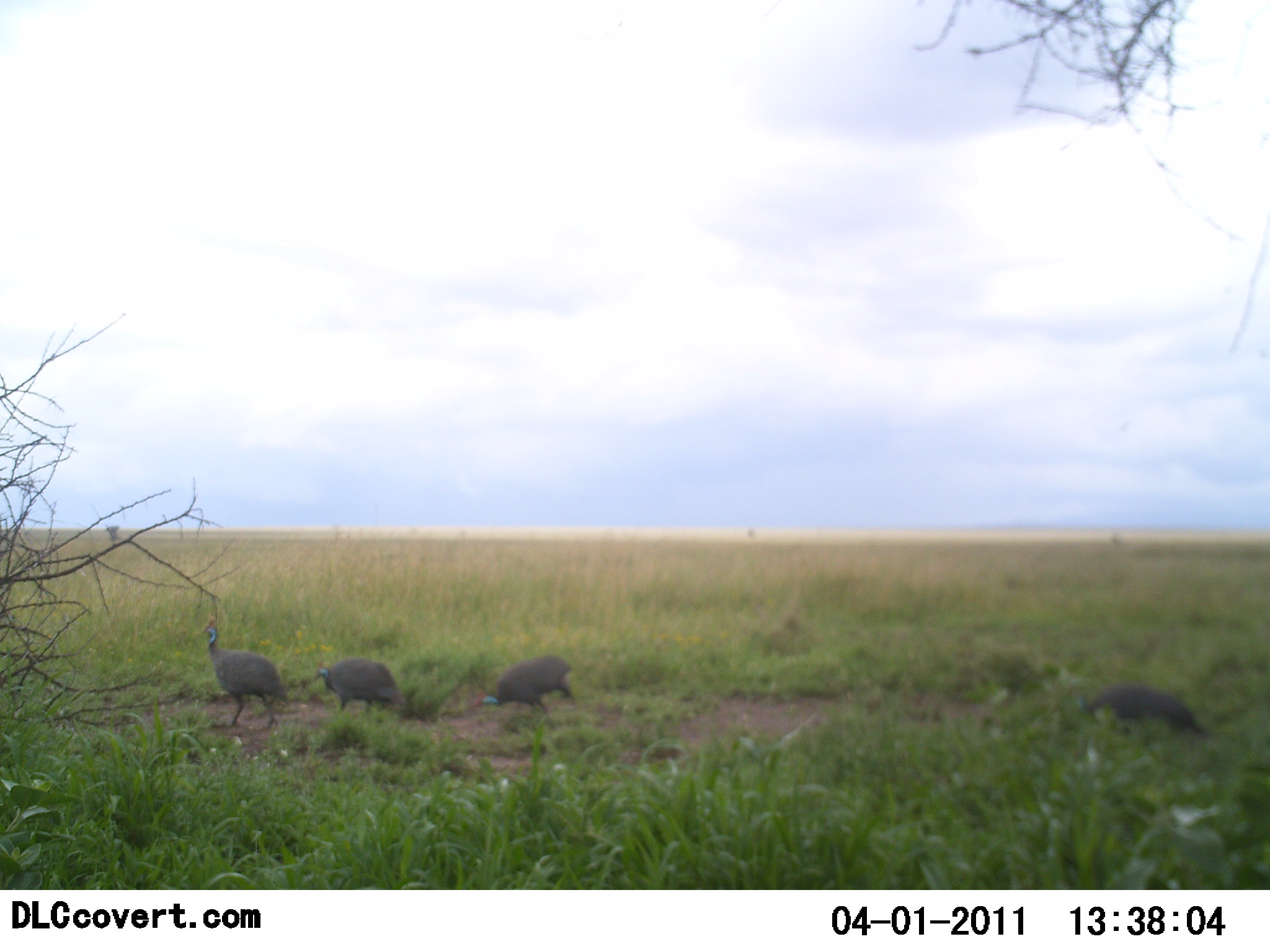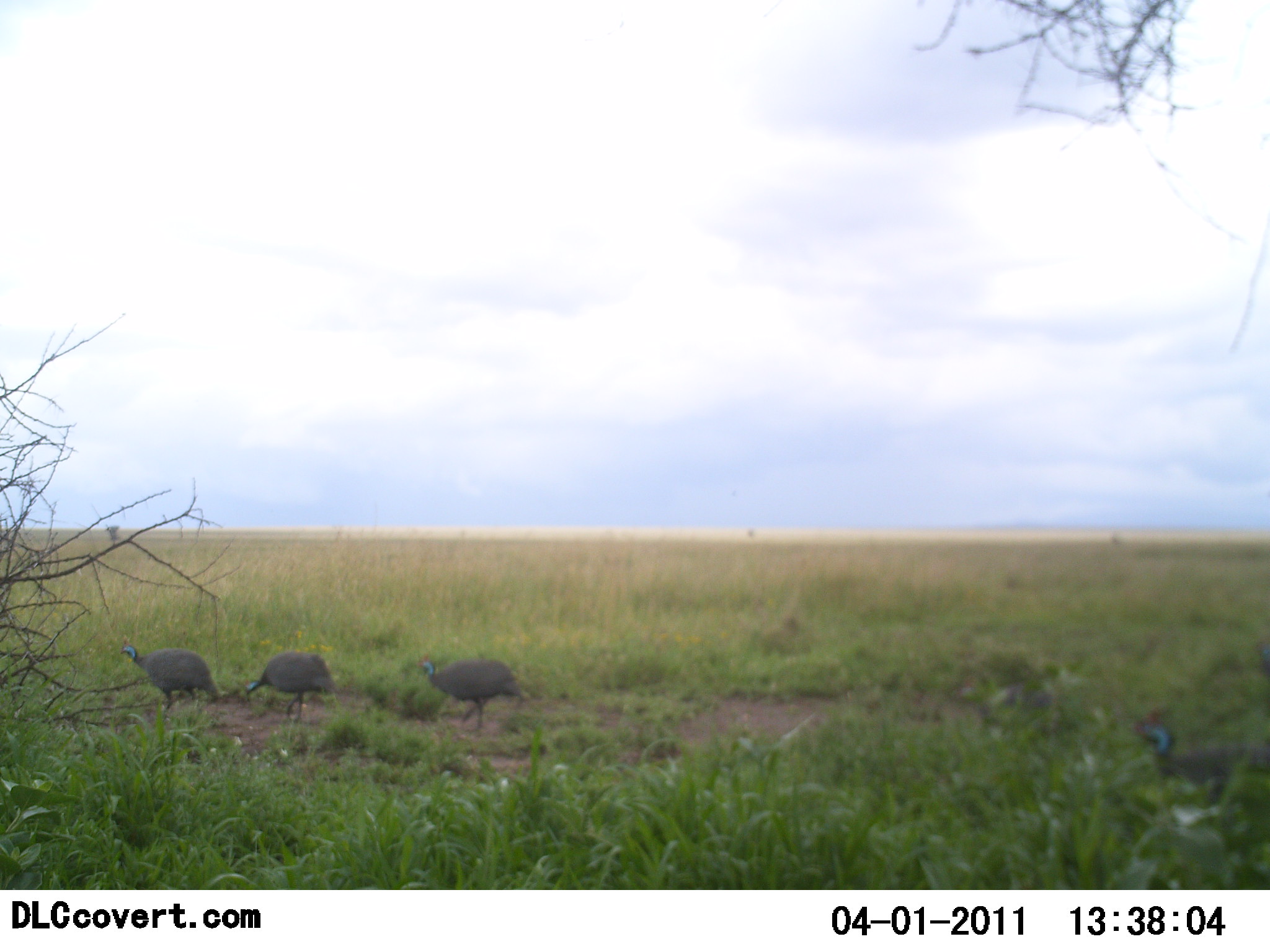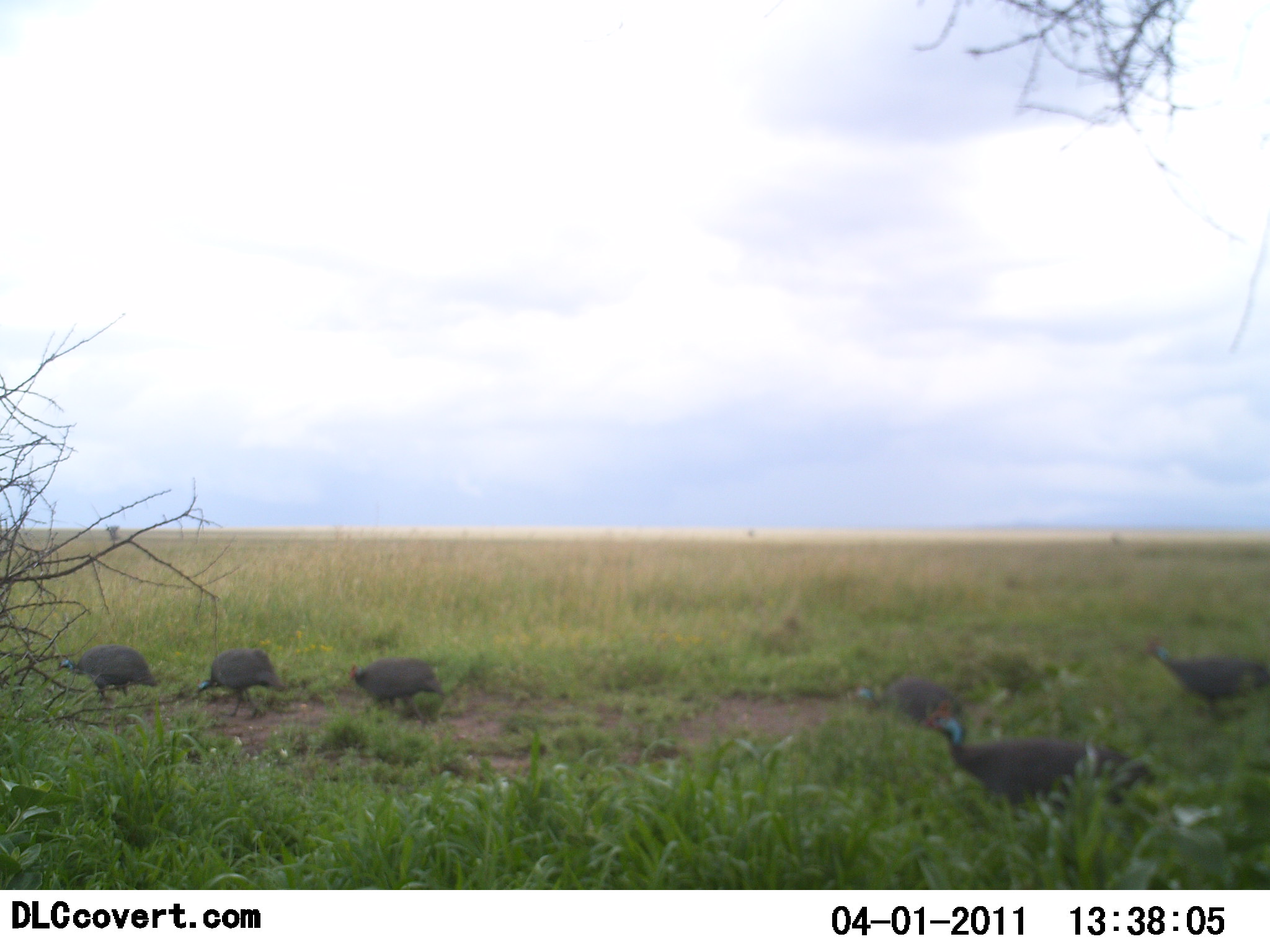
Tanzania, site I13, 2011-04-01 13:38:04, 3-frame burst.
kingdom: Animalia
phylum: Chordata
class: Aves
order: Galliformes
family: Numididae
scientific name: Numididae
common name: guinea fowl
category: guineafowl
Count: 6.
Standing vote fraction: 0%.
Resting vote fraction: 0%.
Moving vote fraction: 83%.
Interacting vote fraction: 0%.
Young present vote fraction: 0%.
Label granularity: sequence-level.